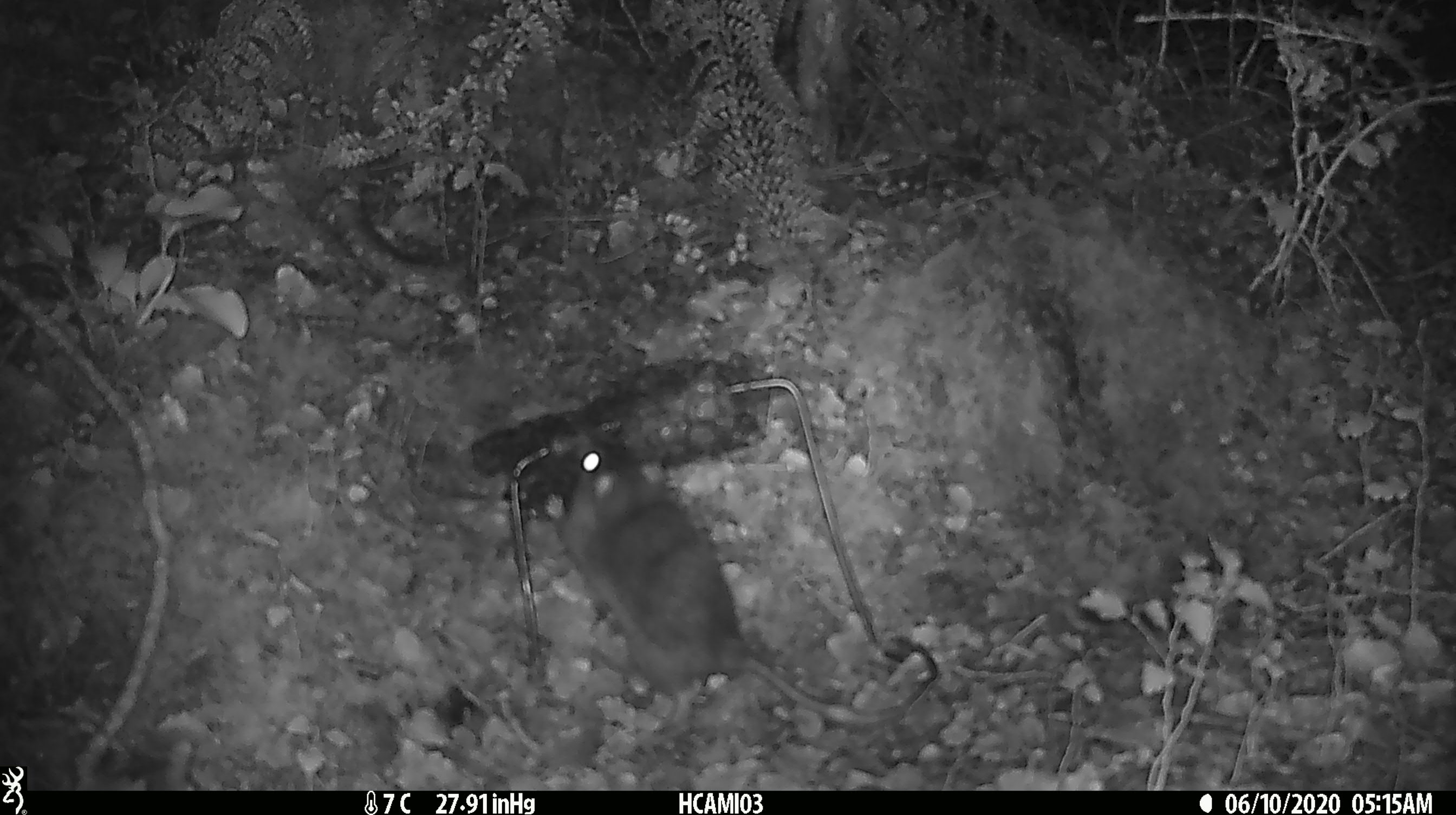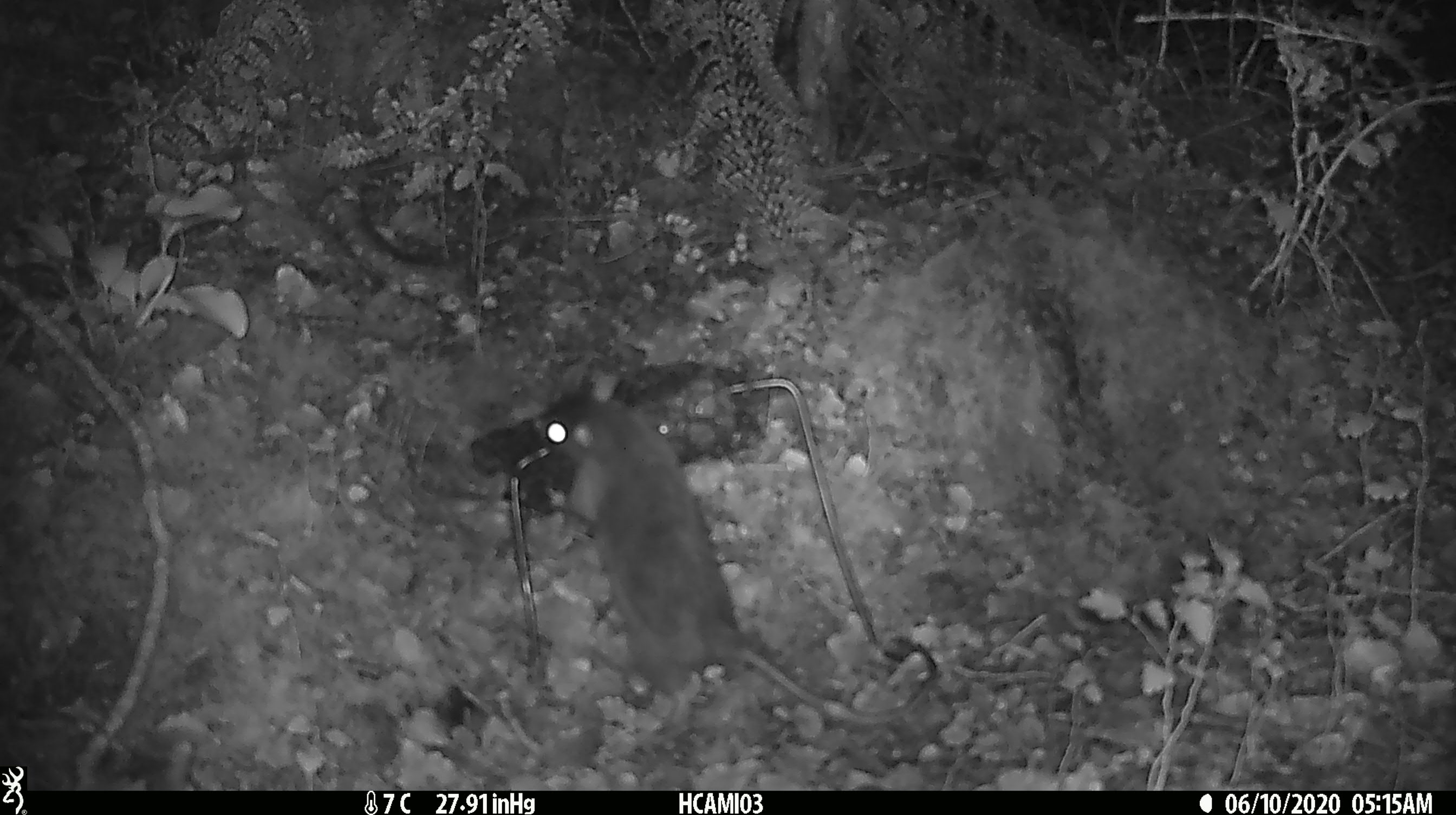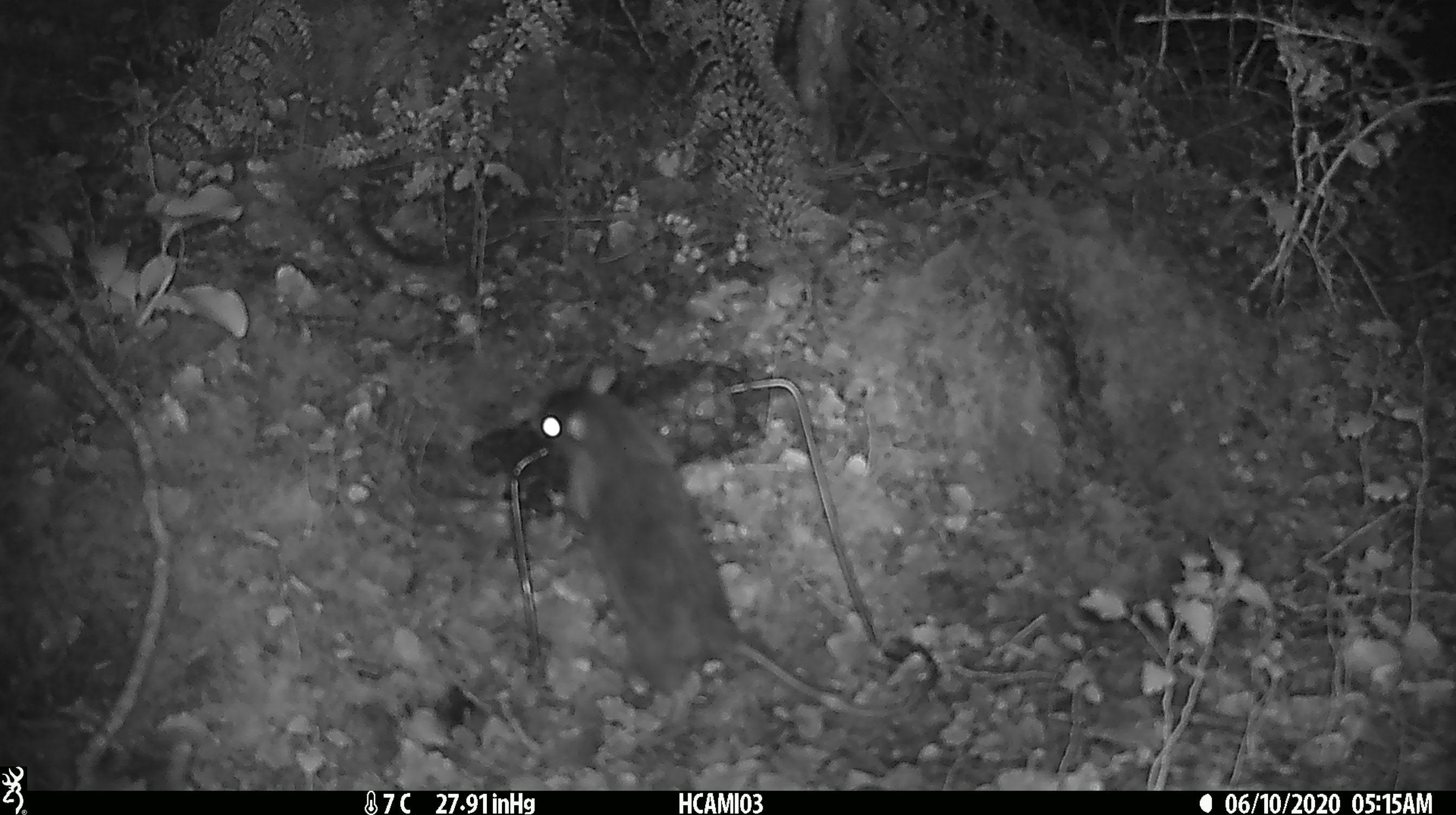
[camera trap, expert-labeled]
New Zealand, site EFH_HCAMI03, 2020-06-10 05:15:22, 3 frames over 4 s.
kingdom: Animalia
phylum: Chordata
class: Mammalia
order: Rodentia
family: Muridae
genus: Rattus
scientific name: Rattus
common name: rat